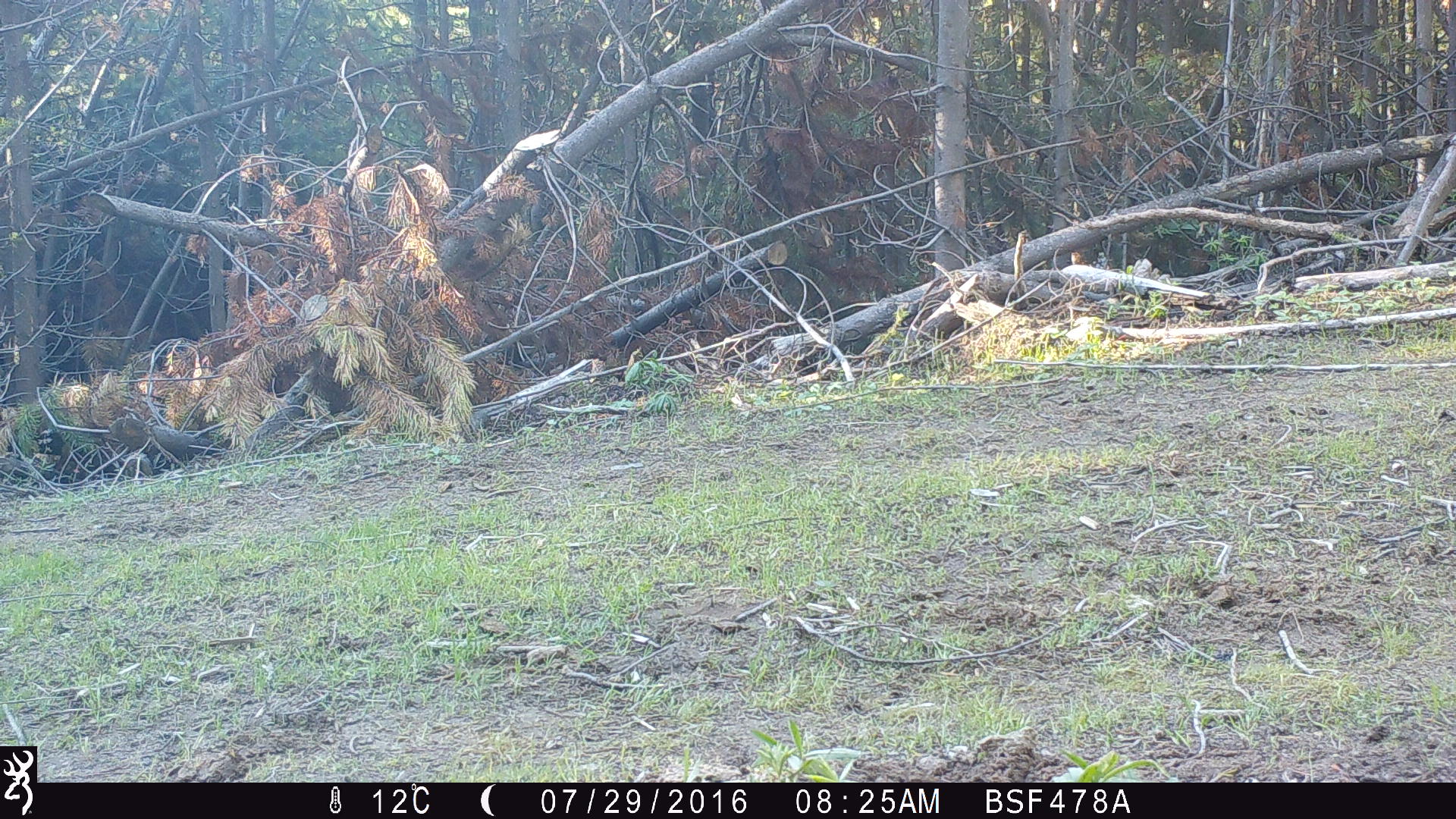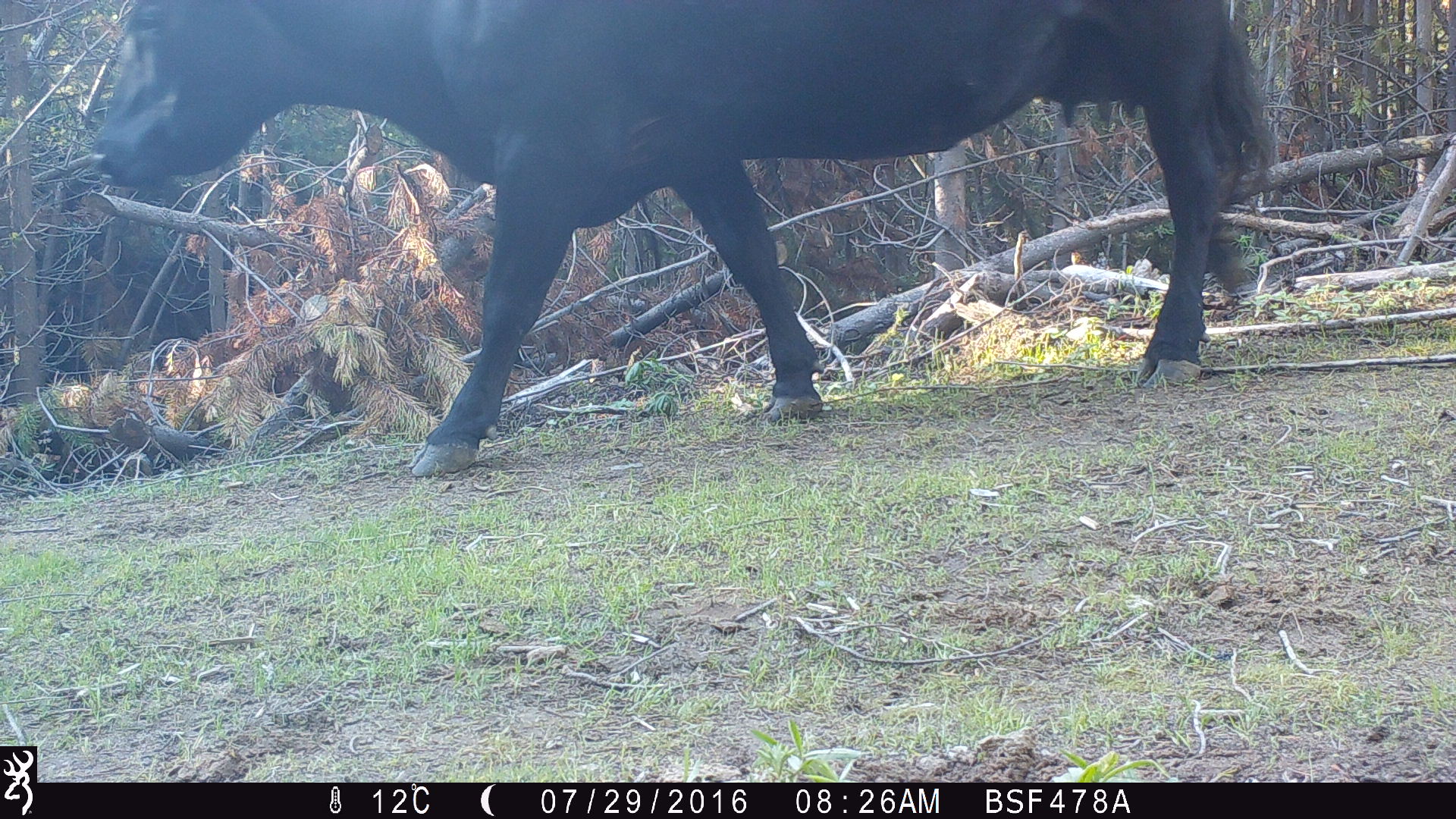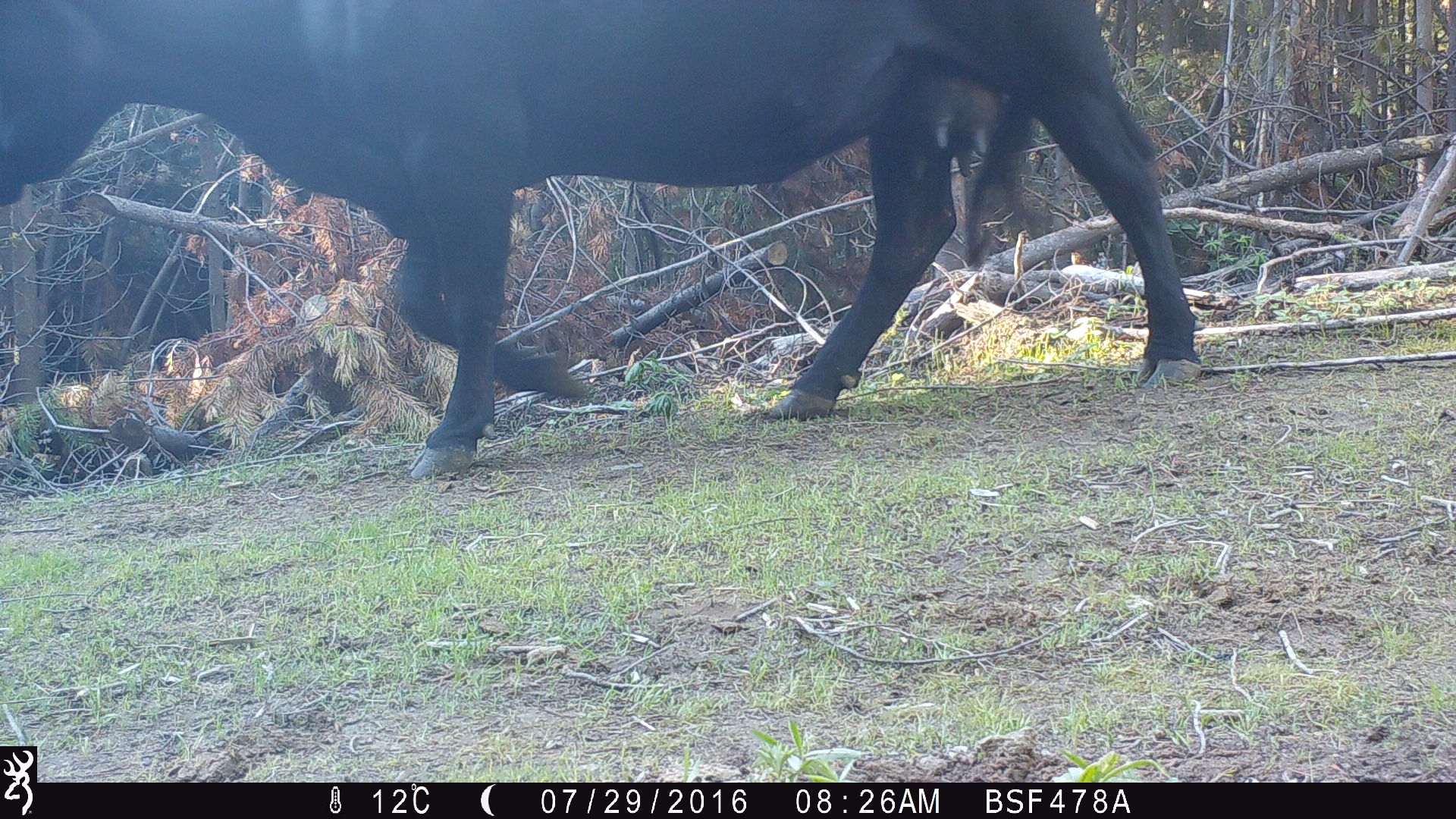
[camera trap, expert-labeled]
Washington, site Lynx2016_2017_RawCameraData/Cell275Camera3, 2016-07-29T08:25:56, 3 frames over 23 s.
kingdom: Animalia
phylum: Chordata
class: Mammalia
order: Artiodactyla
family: Bovidae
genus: Bos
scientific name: Bos taurus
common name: domestic cattle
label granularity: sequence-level